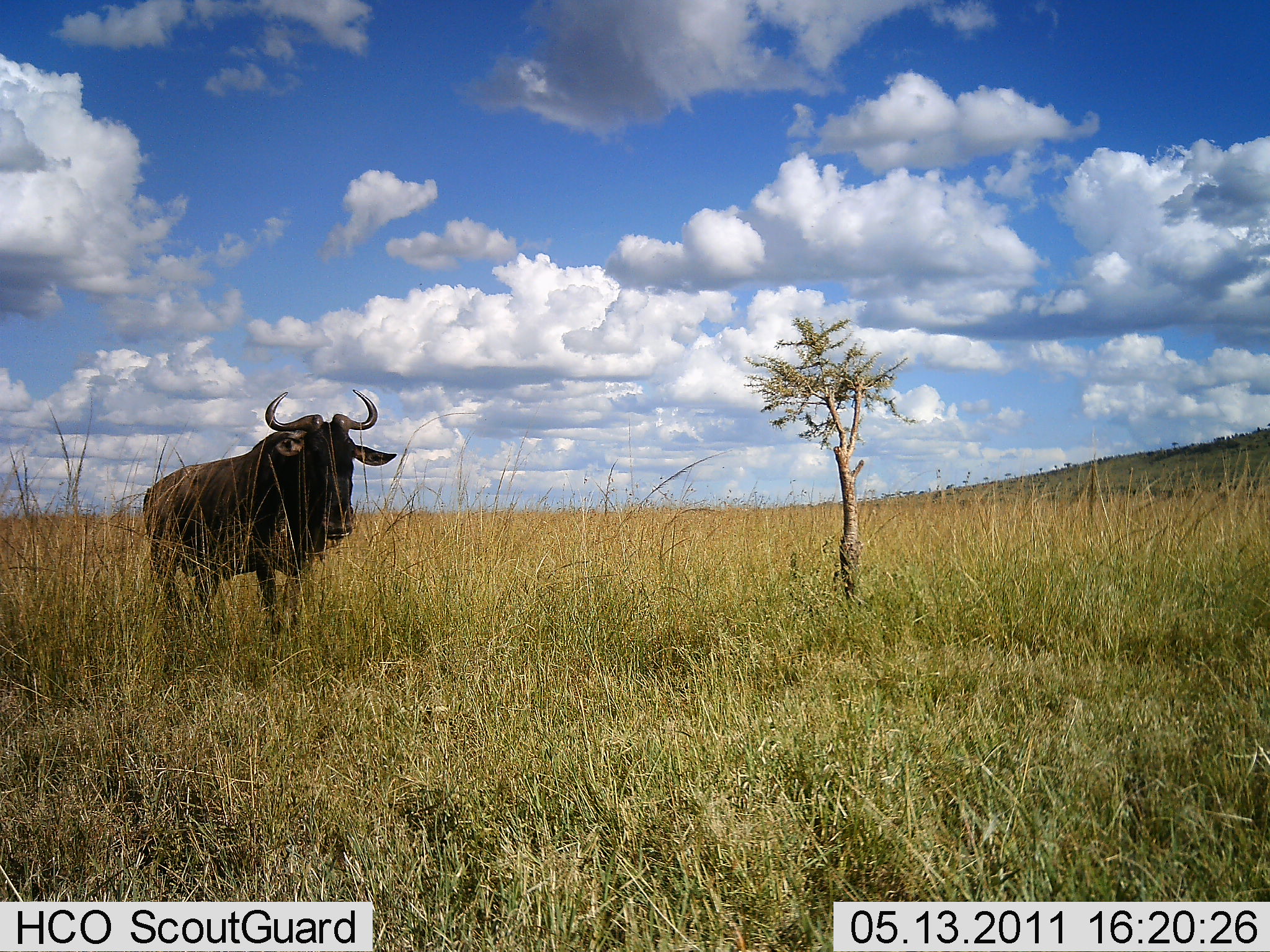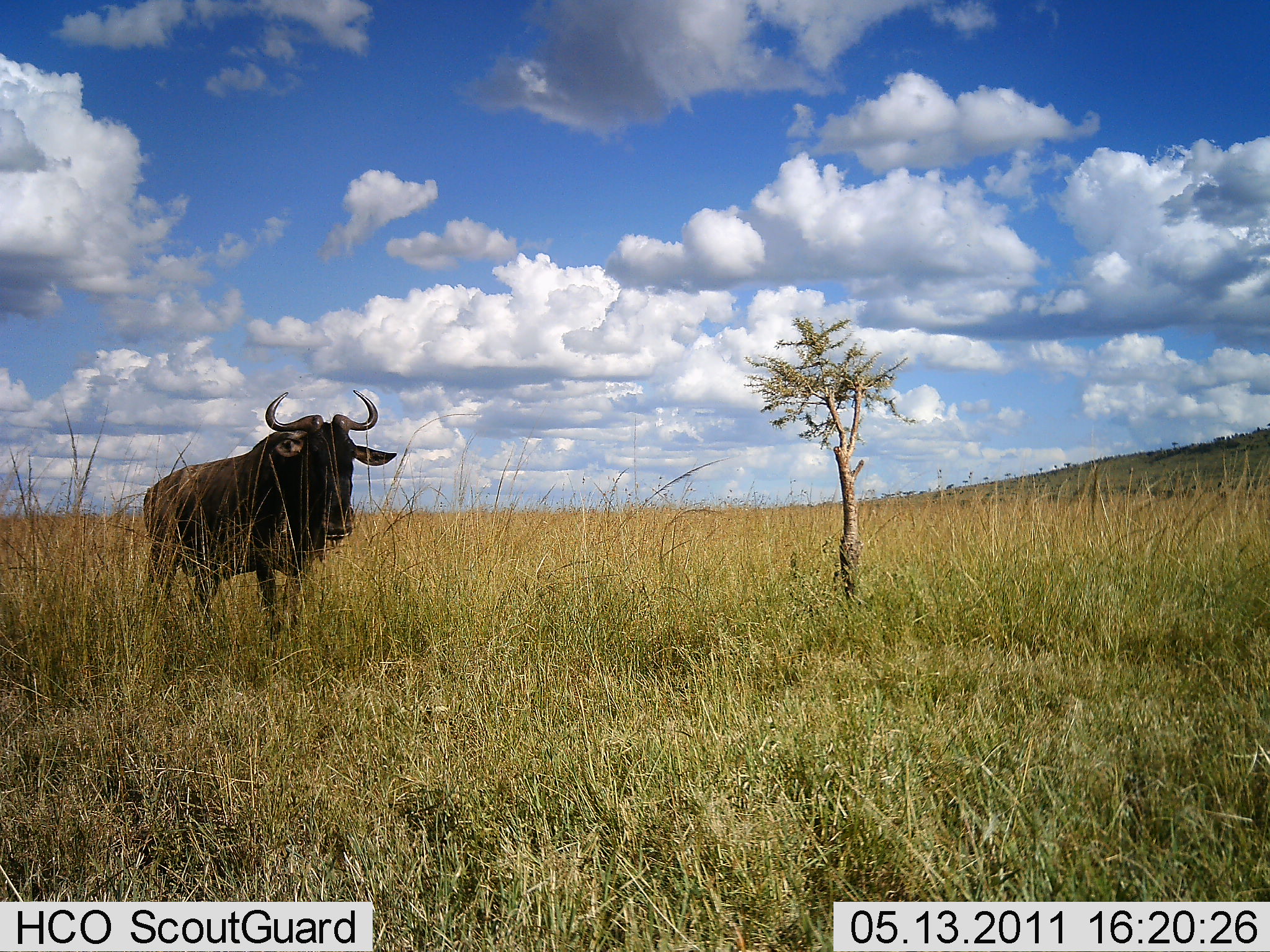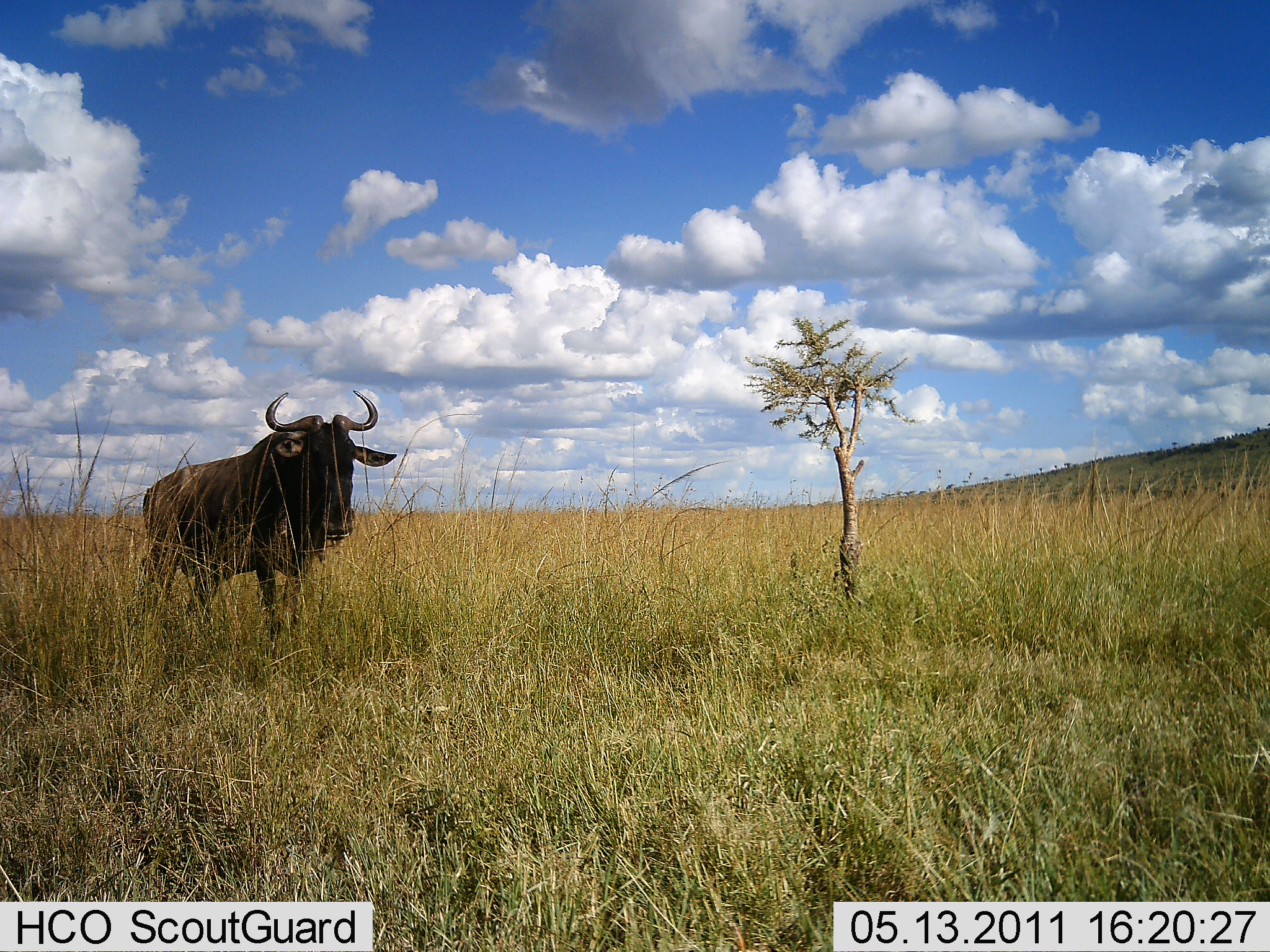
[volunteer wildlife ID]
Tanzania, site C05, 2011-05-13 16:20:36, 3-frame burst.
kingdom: Animalia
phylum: Chordata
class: Mammalia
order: Artiodactyla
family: Bovidae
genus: Connochaetes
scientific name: Connochaetes taurinus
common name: blue wildebeest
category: wildebeest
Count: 1.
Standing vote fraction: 92%.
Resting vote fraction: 0%.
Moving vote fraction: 8%.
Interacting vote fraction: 0%.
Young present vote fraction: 0%.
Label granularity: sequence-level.